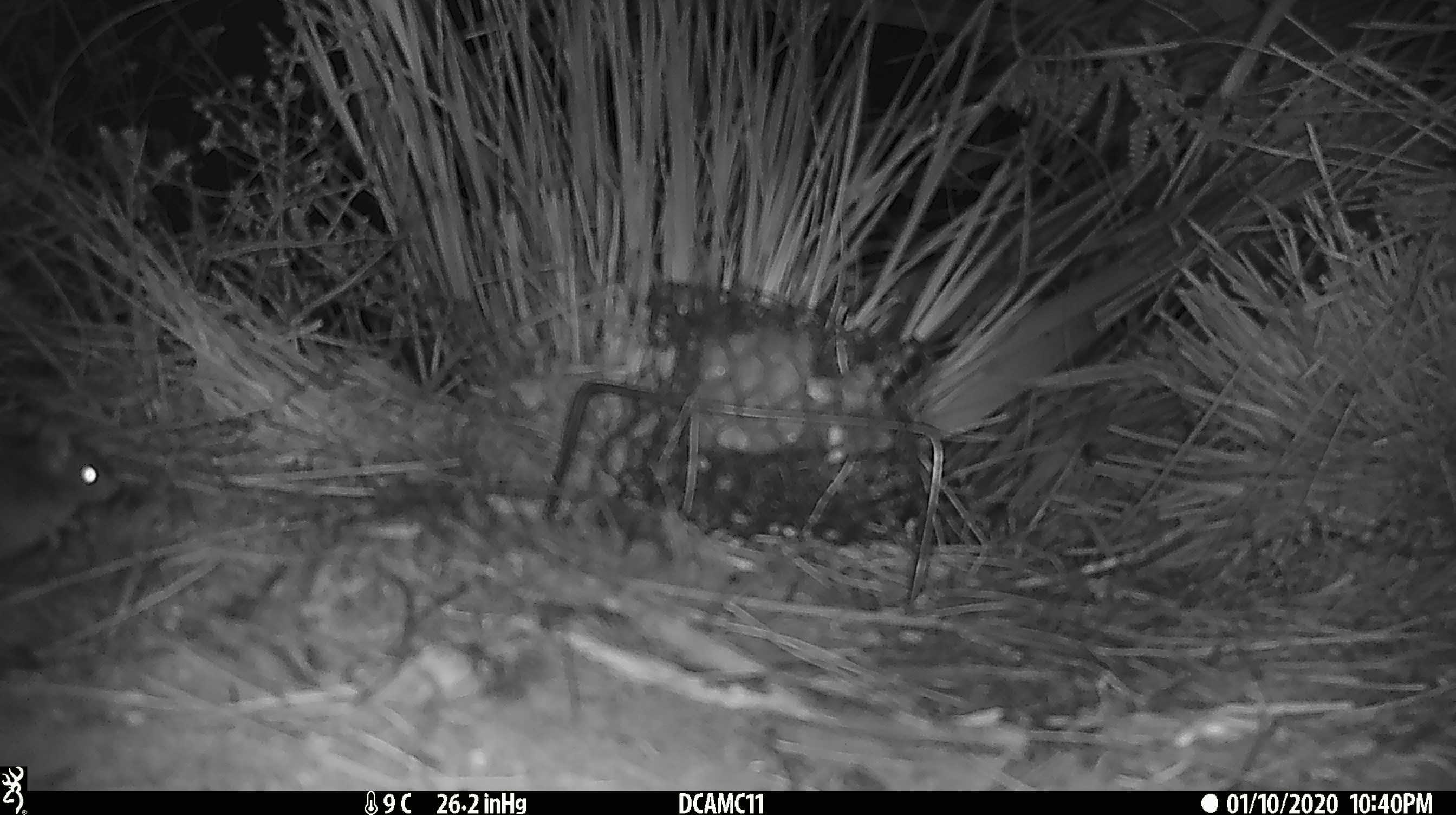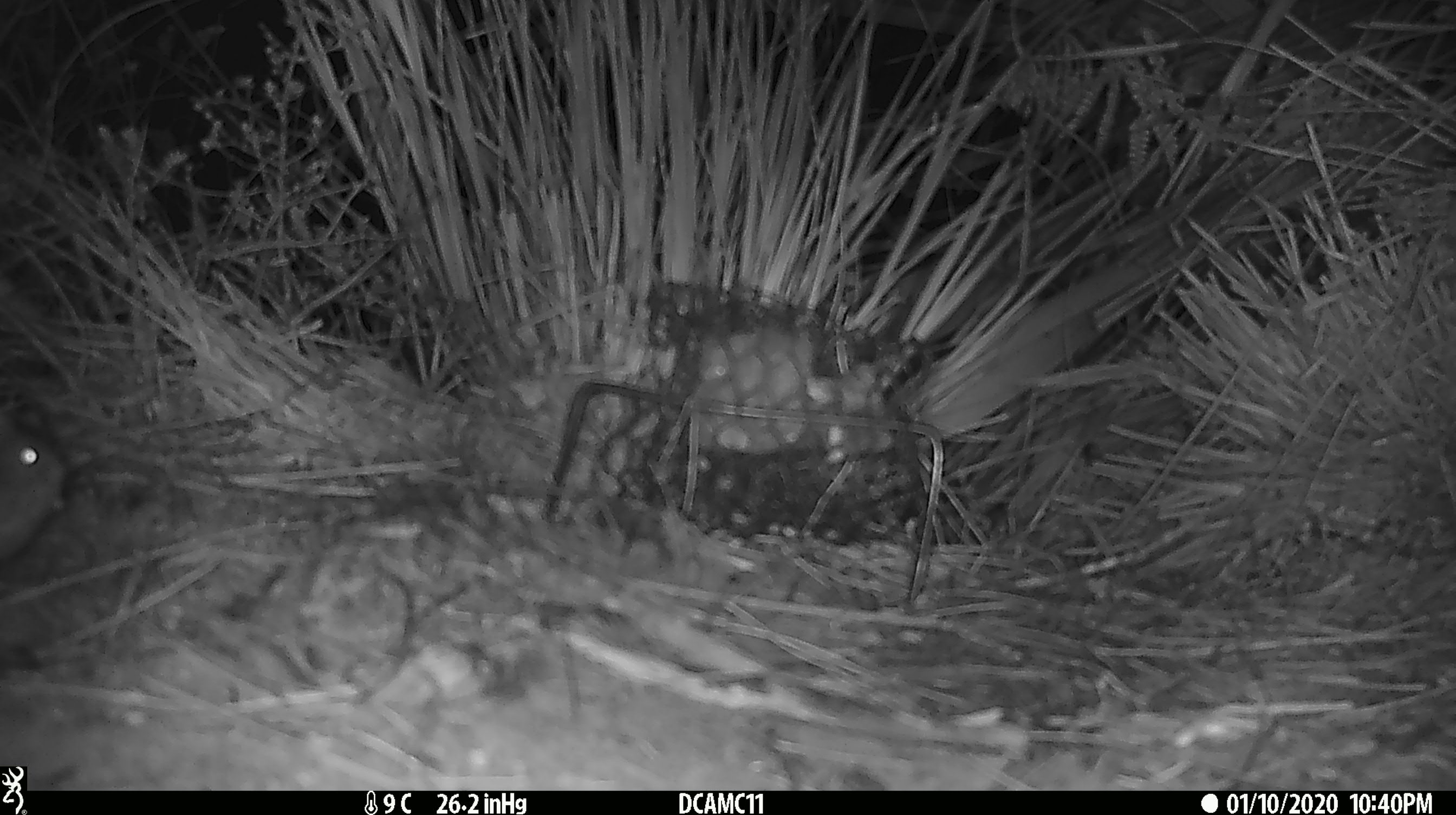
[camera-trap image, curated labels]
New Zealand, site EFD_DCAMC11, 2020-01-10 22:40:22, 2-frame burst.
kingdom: Animalia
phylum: Chordata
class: Mammalia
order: Rodentia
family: Muridae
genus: Mus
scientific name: Mus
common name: mouse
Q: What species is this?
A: Mouse (Mus).